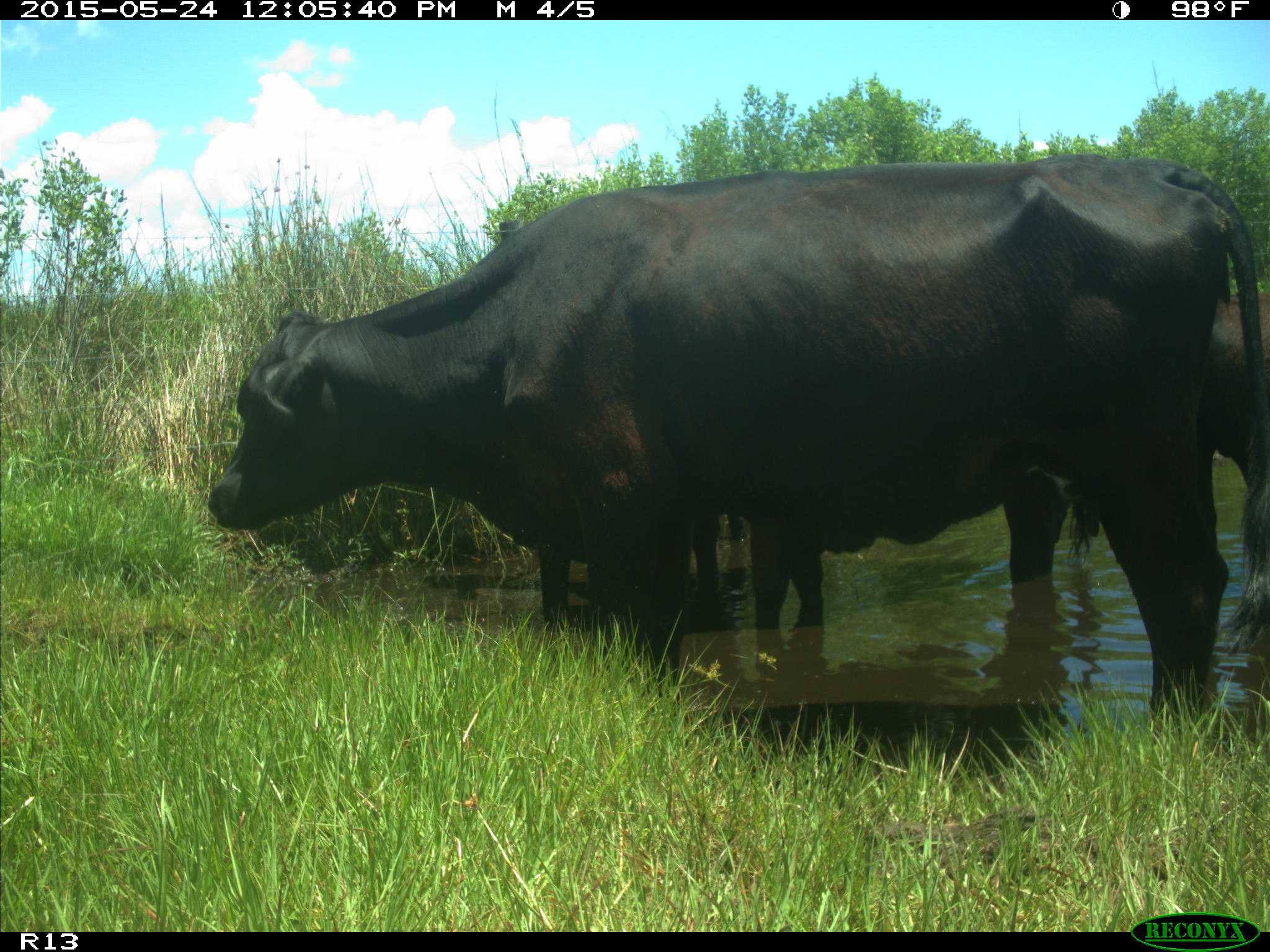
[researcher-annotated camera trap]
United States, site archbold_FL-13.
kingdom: Animalia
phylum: Chordata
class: Mammalia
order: Artiodactyla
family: Bovidae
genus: Bos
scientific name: Bos taurus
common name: domestic cow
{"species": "Bos taurus (domestic cow)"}